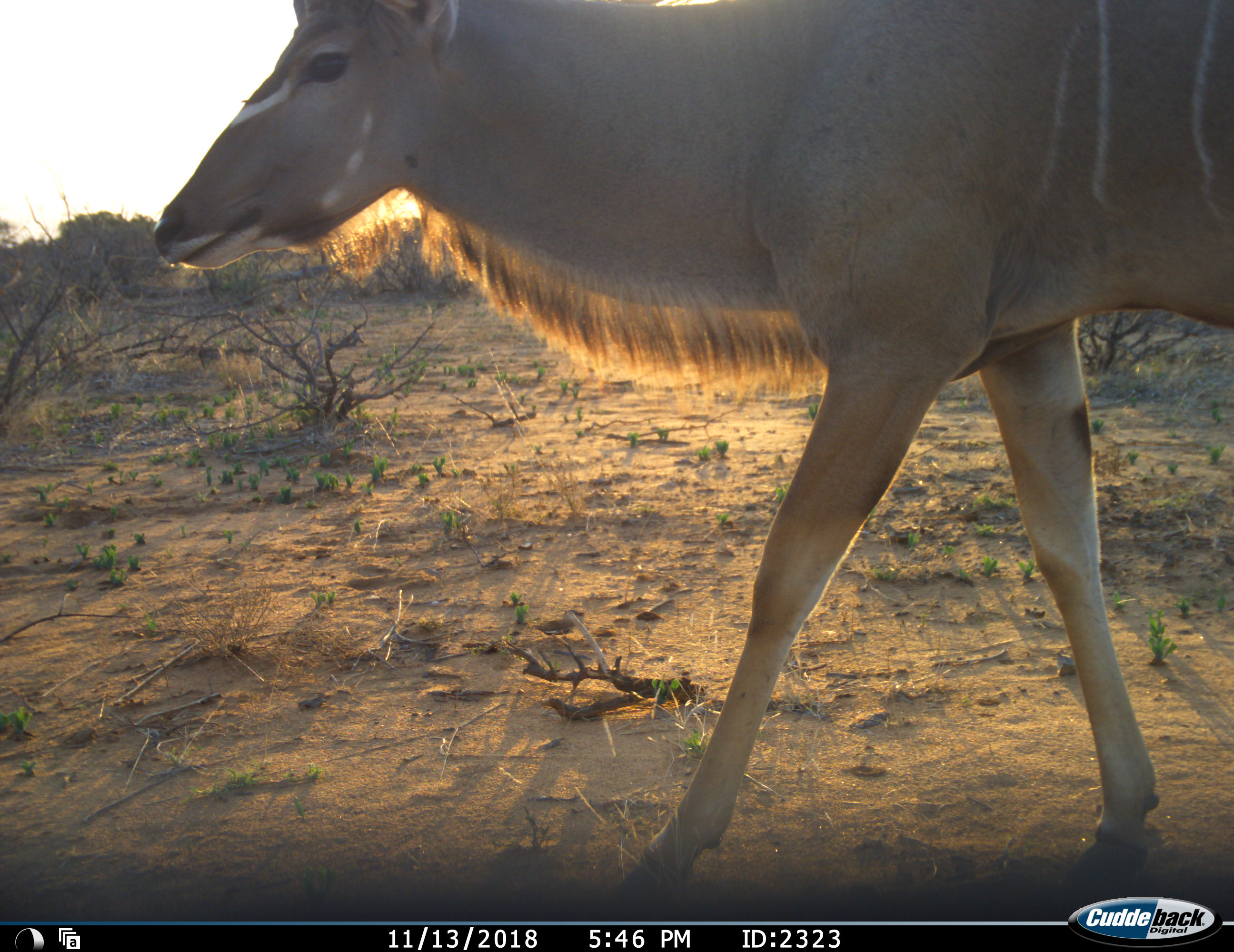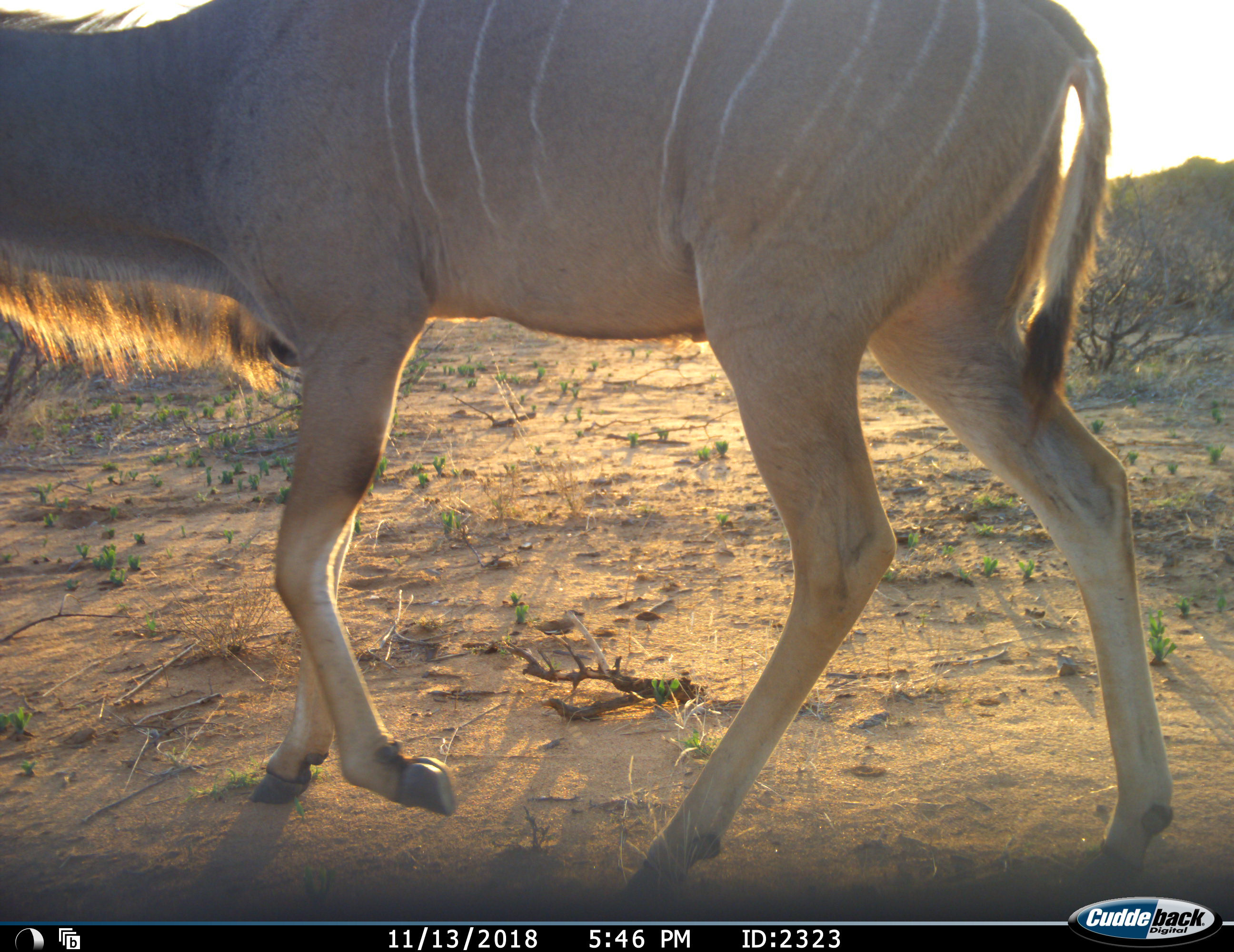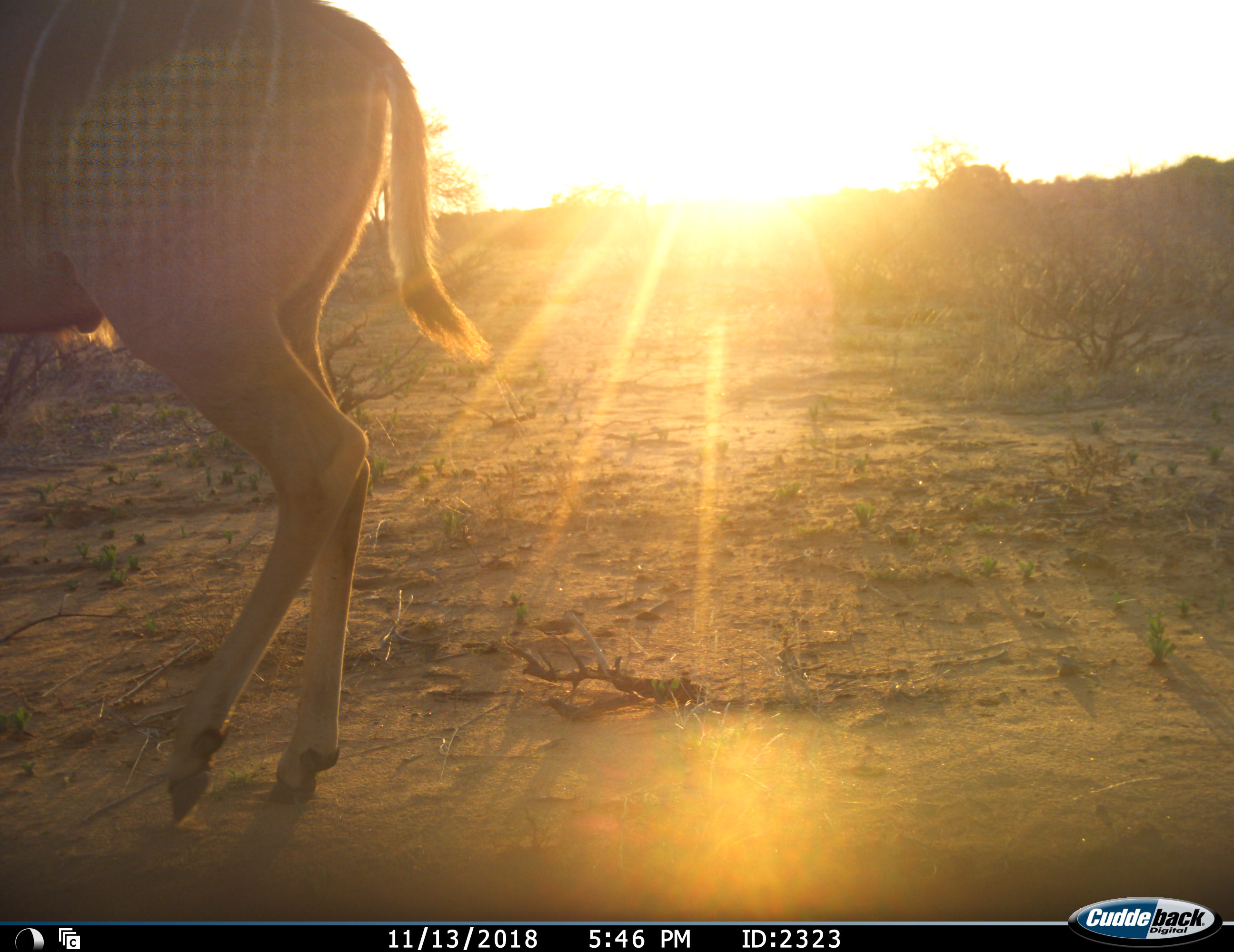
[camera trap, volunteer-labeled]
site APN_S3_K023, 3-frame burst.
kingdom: Animalia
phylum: Chordata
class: Mammalia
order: Artiodactyla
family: Bovidae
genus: Tragelaphus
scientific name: Tragelaphus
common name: kudu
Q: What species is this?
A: Kudu (Tragelaphus).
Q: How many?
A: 1.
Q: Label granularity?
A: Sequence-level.